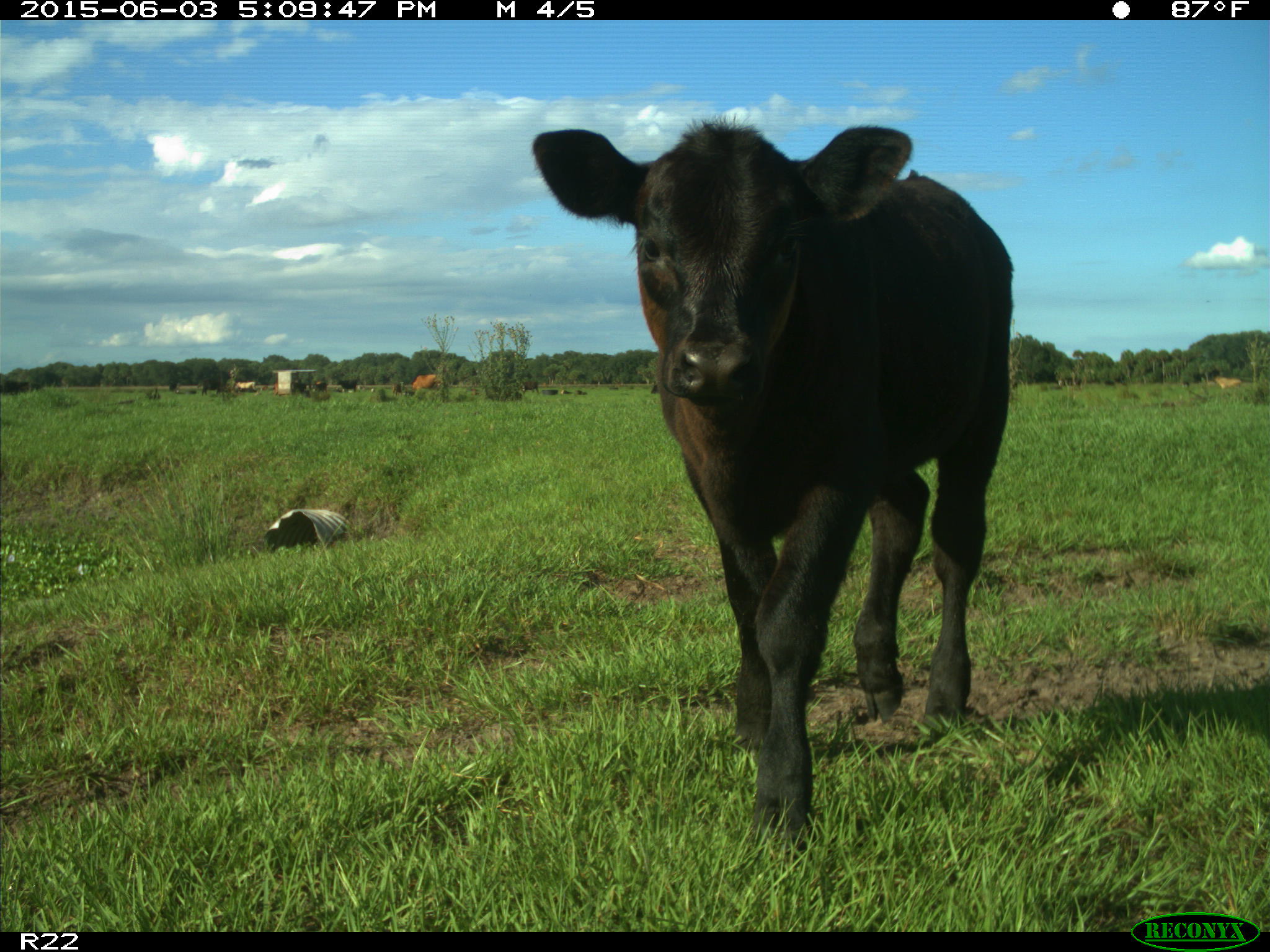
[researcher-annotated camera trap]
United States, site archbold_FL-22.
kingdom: Animalia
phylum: Chordata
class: Mammalia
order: Artiodactyla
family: Bovidae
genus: Bos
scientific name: Bos taurus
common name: domestic cow